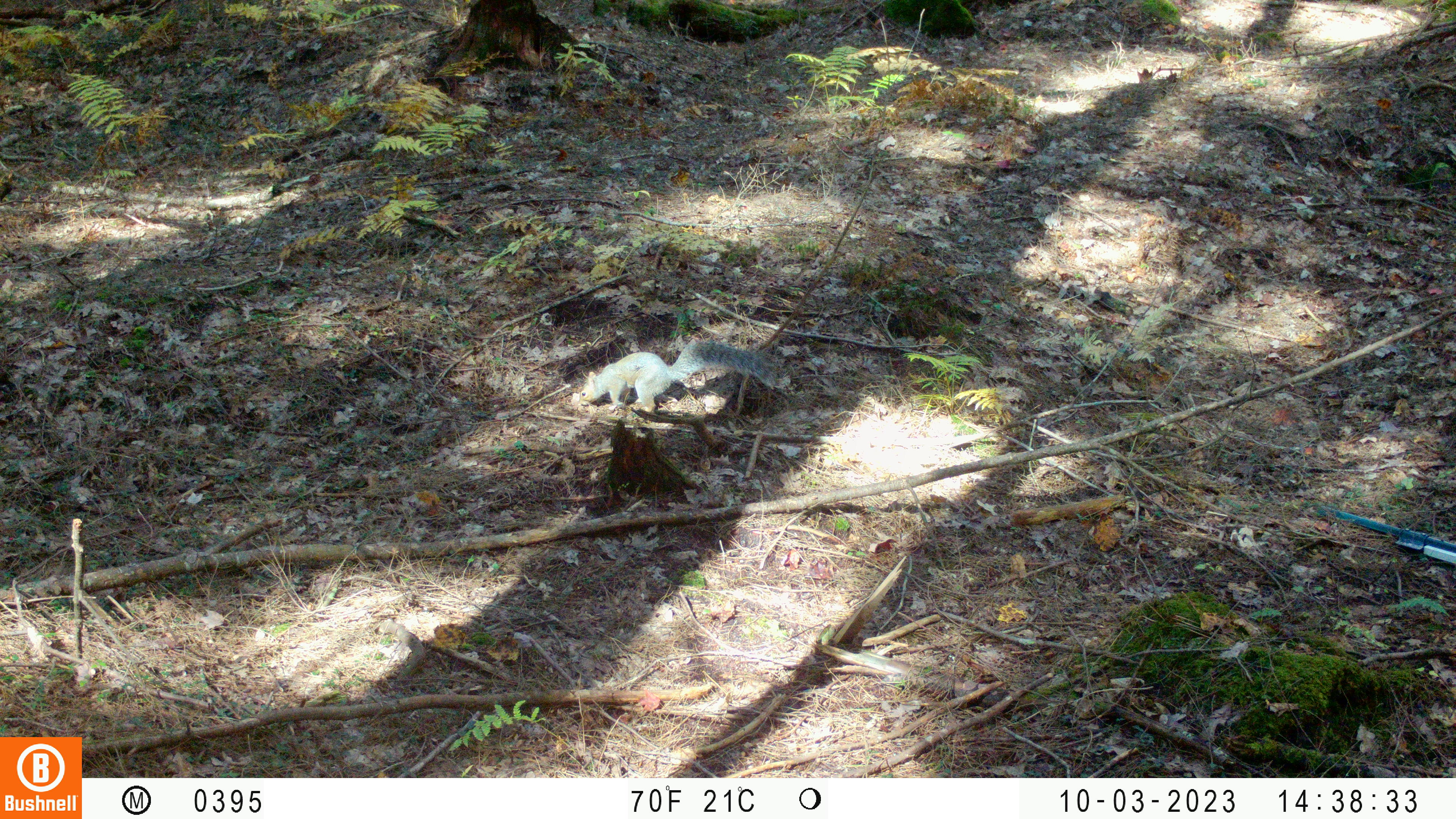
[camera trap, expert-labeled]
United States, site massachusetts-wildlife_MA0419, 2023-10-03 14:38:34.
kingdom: Animalia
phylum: Chordata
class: Mammalia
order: Rodentia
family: Sciuridae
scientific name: Sciuridae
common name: squirrel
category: squirrel sp.